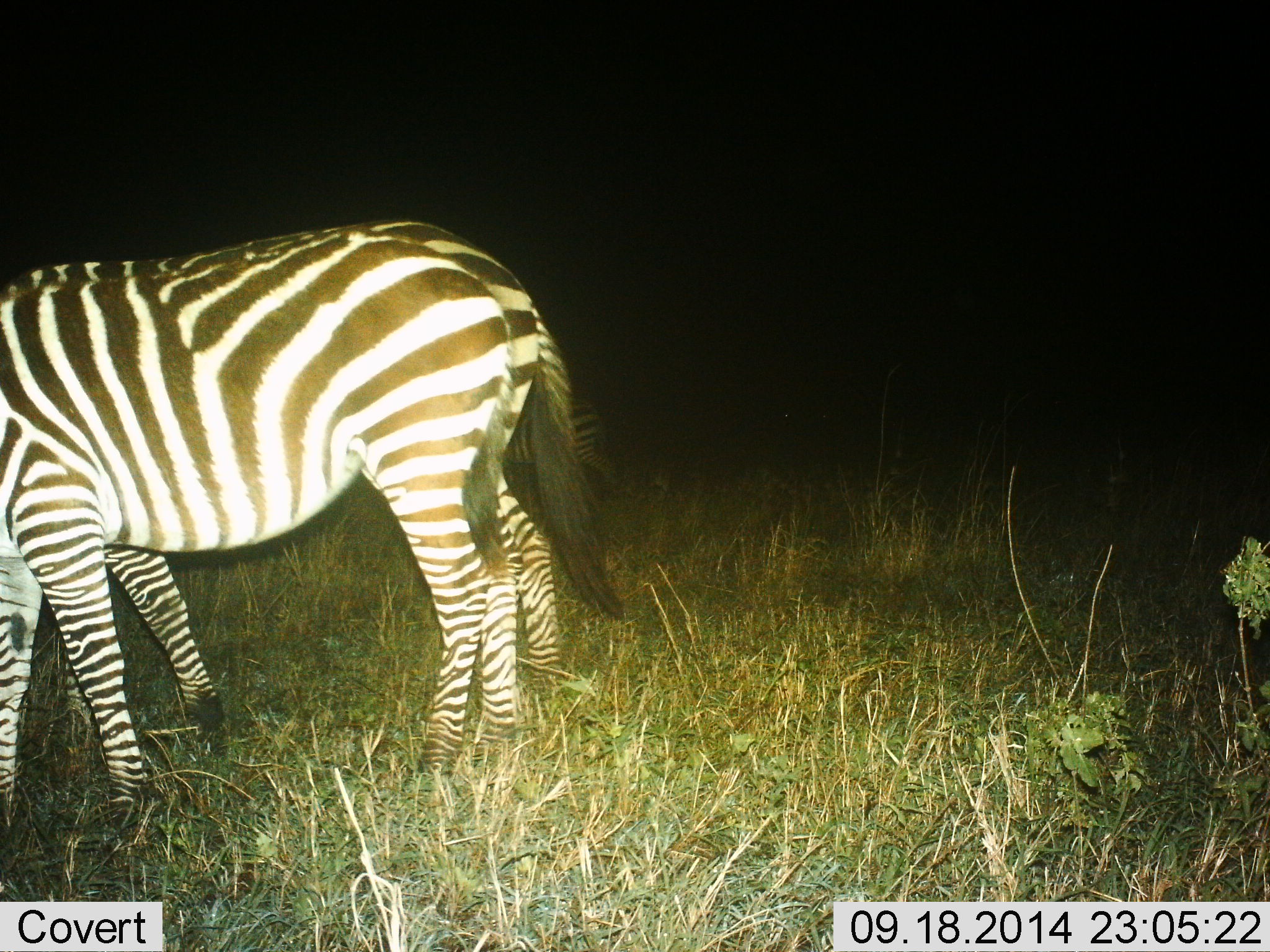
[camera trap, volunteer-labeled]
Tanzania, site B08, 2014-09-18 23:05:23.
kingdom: Animalia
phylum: Chordata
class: Mammalia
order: Perissodactyla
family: Equidae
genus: Equus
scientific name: Equus quagga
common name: plains zebra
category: zebra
Zebra (plains zebra) (Equus quagga), count 2. Behavior (volunteer vote fractions): standing 80%, resting 0%, moving 0%, interacting 0%. Young present (vote fraction): 0%. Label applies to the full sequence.